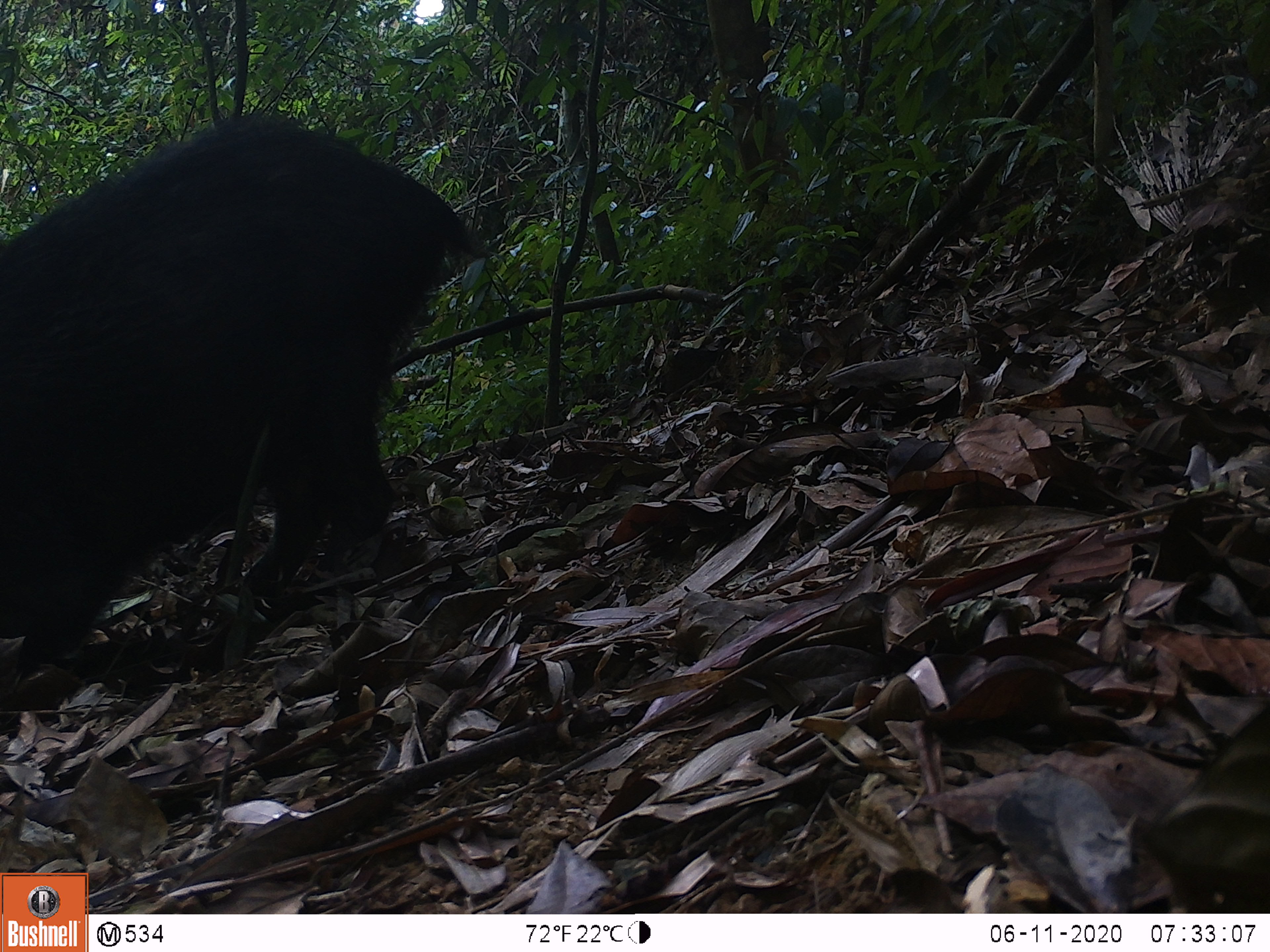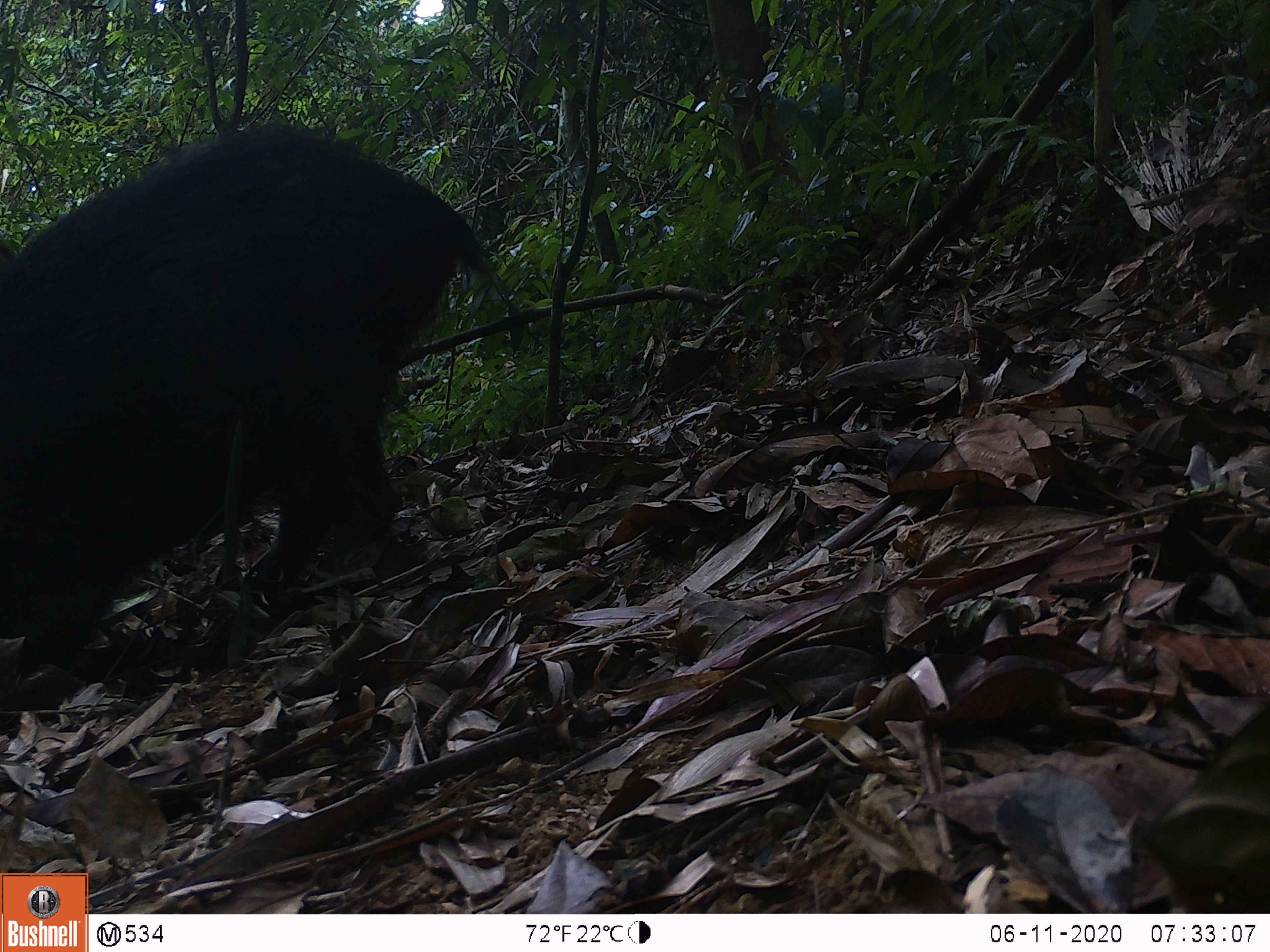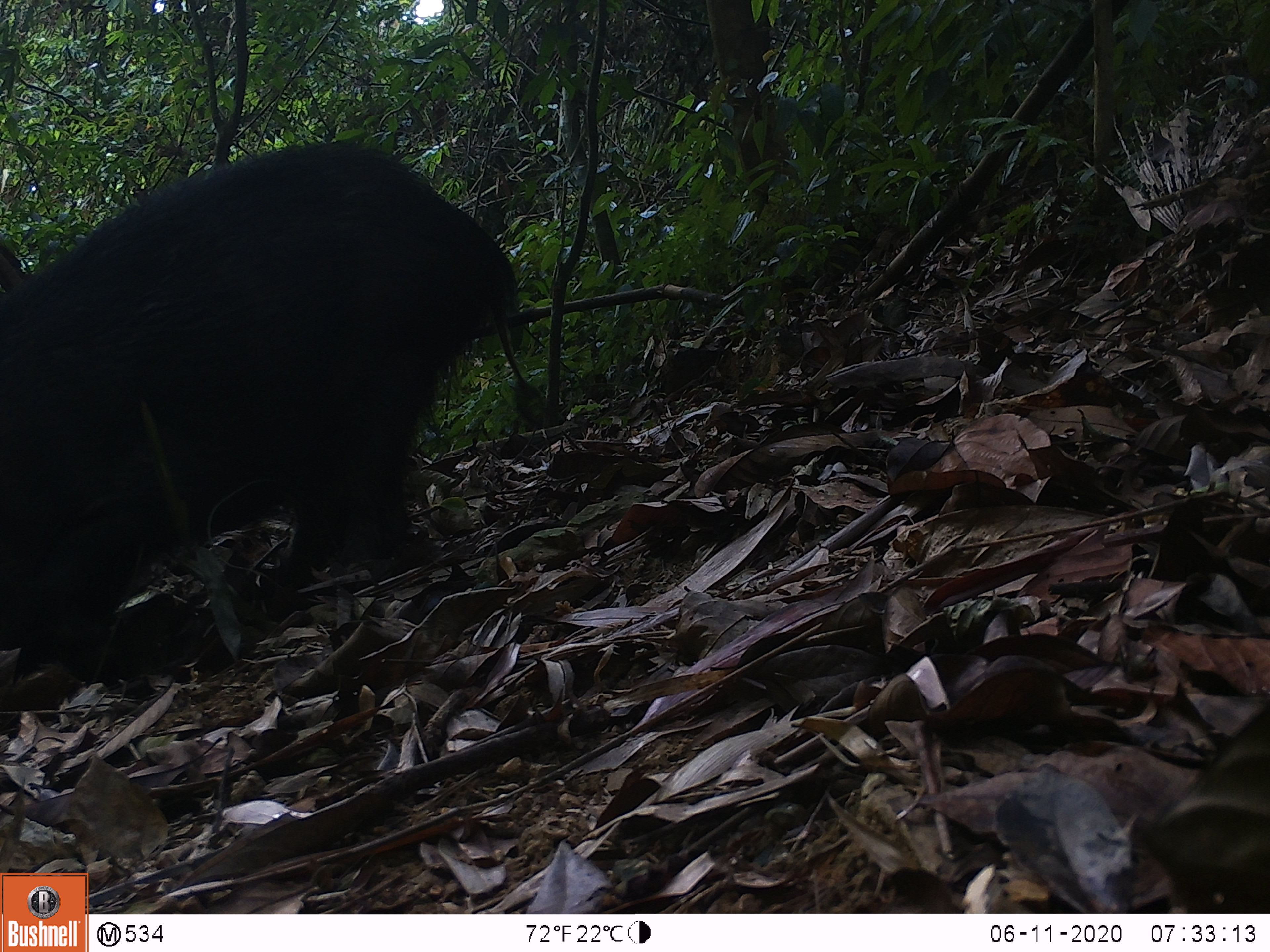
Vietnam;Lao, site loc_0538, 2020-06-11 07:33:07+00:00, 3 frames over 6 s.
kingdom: Animalia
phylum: Chordata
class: Mammalia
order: Artiodactyla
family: Suidae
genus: Sus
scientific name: Sus scrofa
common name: eurasian wild pig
Eurasian wild pig (Sus scrofa). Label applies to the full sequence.